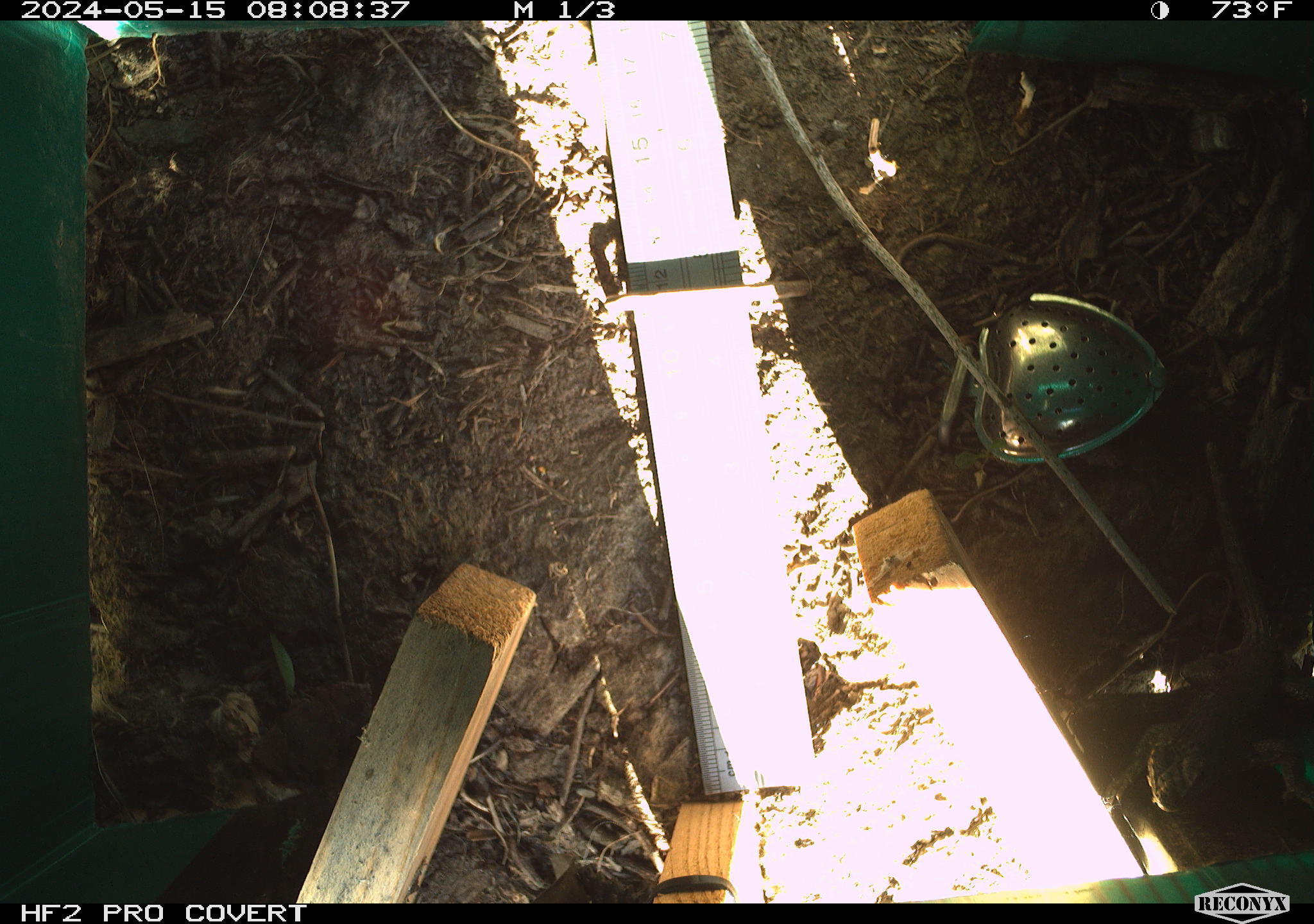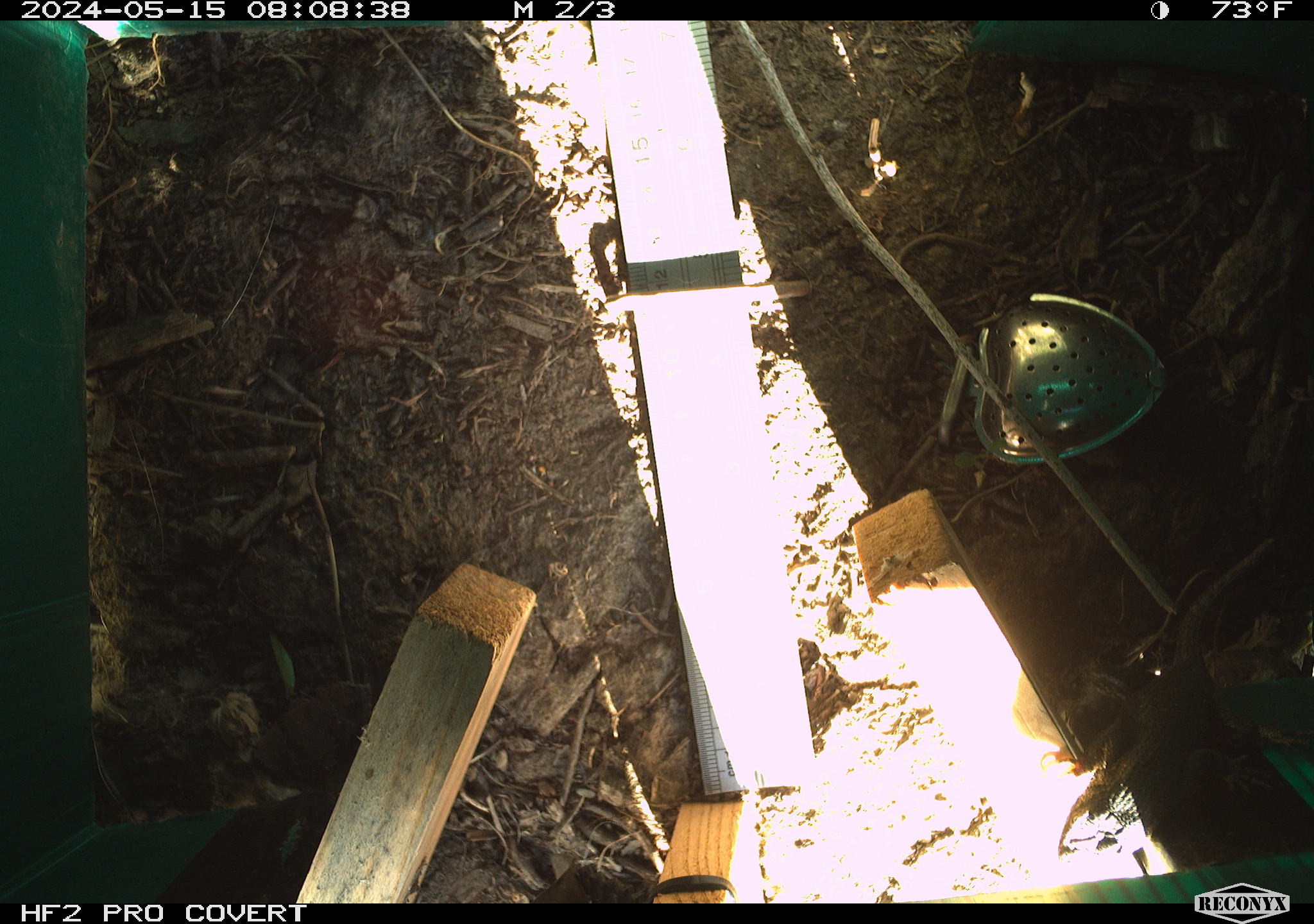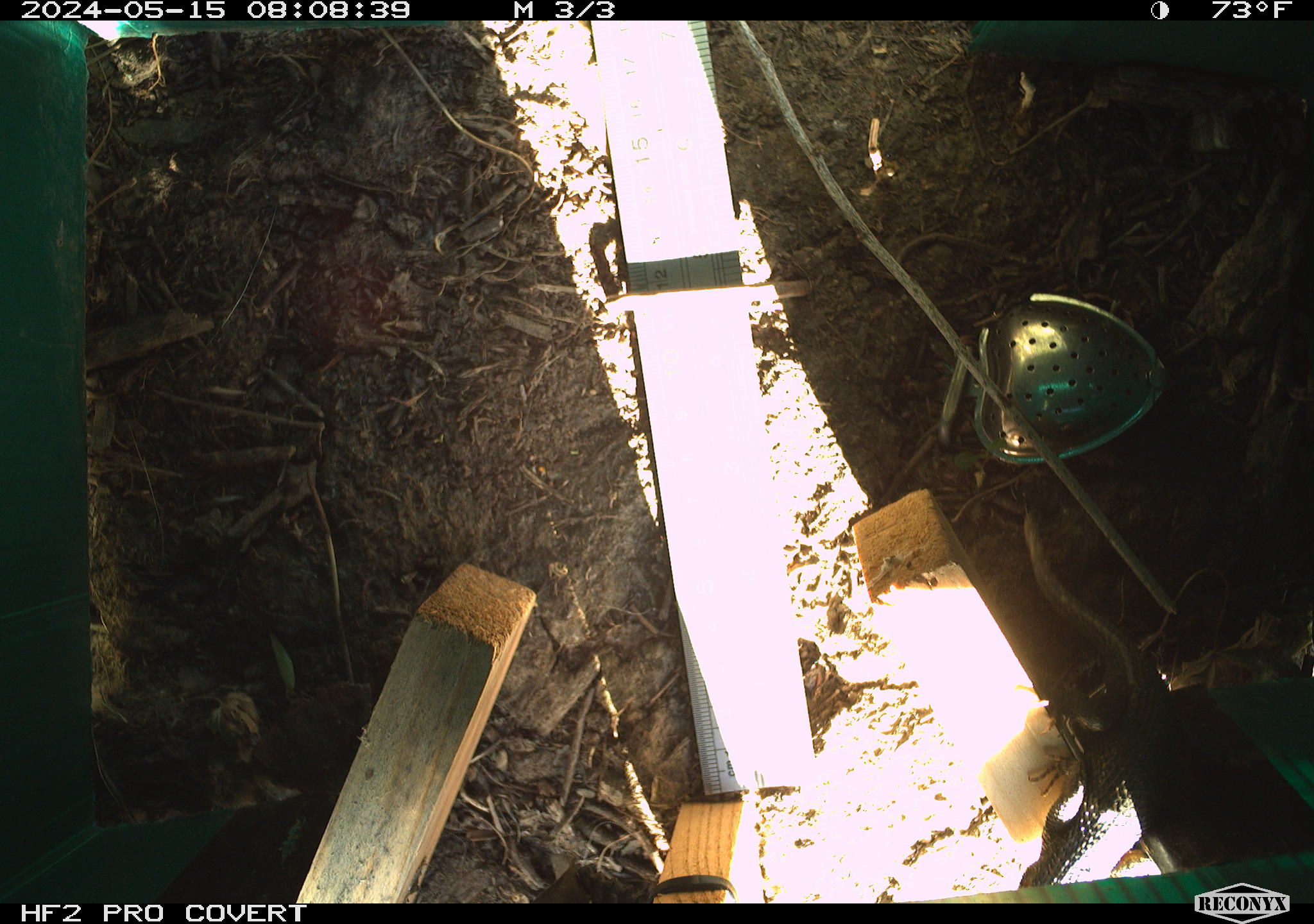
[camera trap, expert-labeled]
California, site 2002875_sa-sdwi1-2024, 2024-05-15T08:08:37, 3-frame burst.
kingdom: Animalia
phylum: Chordata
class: Reptilia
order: Squamata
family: Phrynosomatidae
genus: Sceloporus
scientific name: Sceloporus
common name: spiny lizards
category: sceloporus species